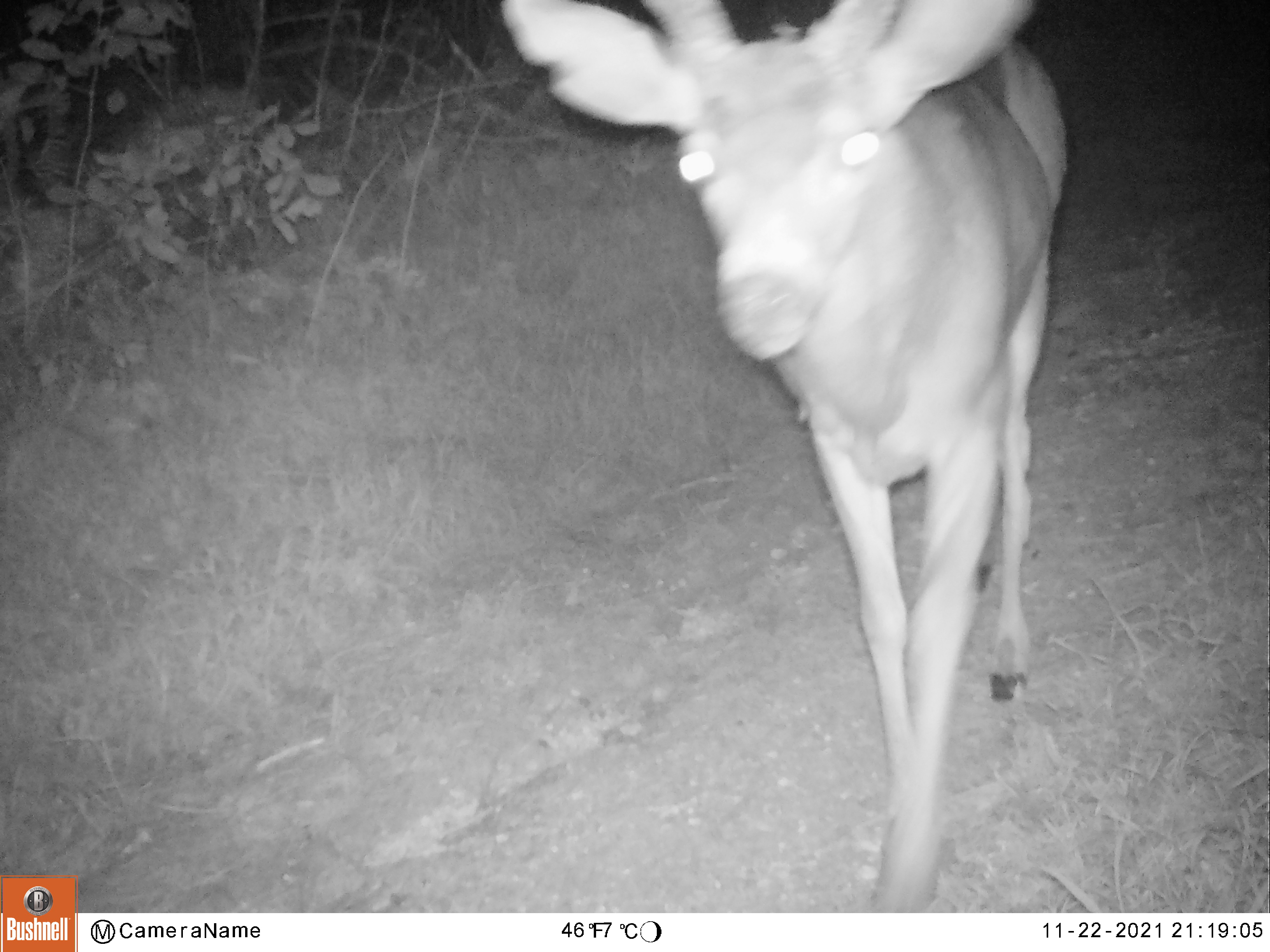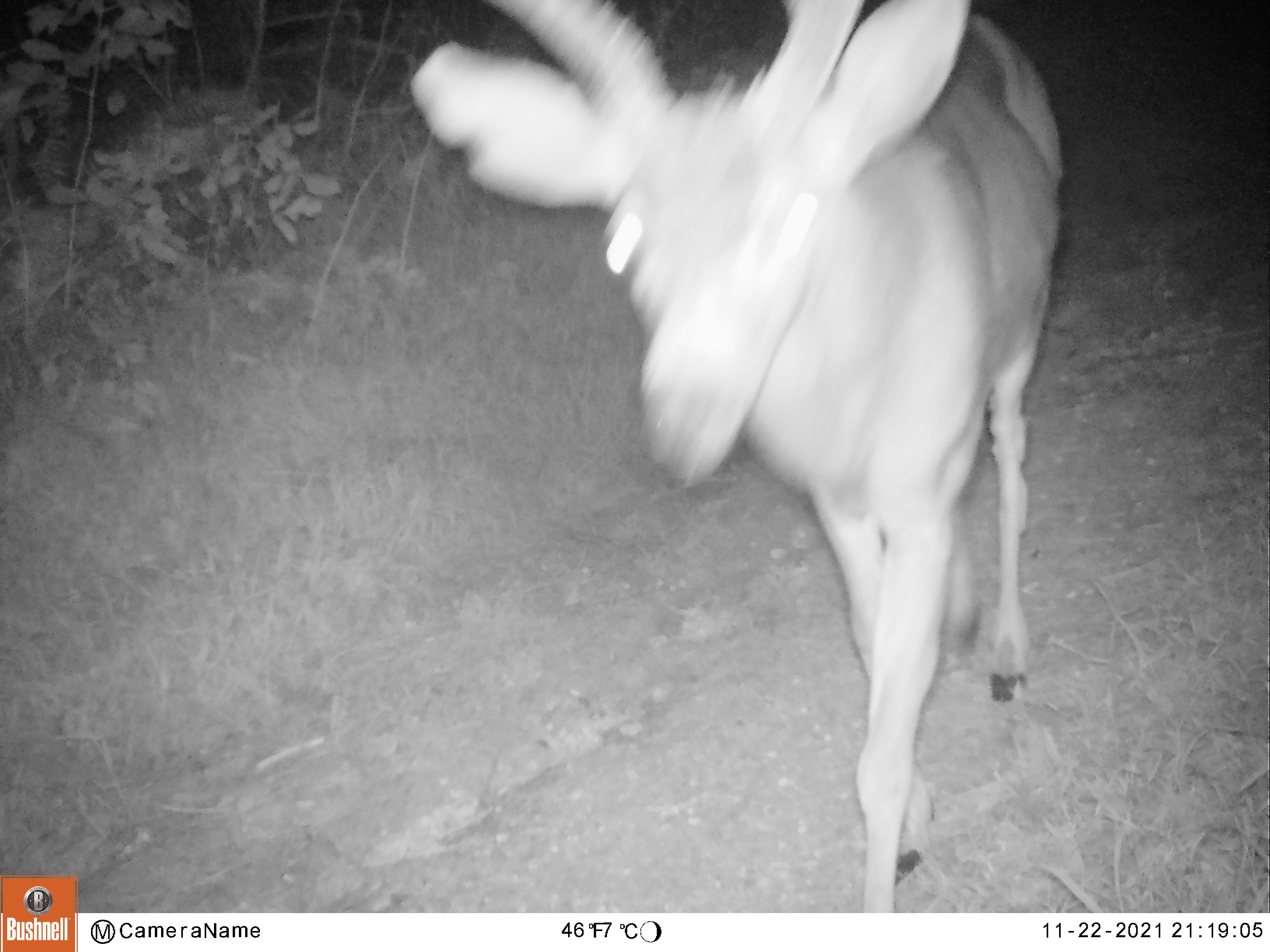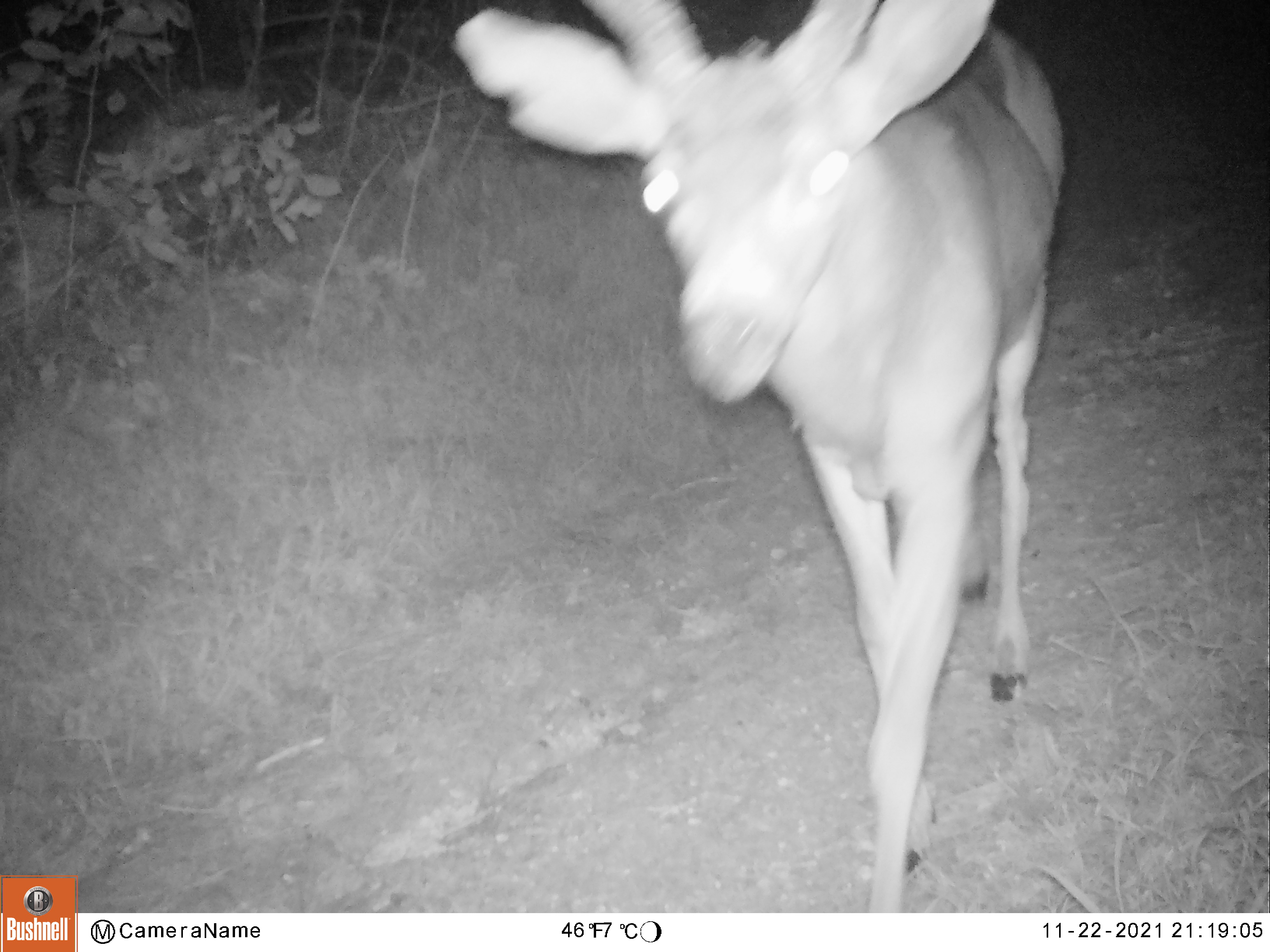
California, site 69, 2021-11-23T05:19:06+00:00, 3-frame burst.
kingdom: Animalia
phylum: Chordata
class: Mammalia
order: Artiodactyla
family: Cervidae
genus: Odocoileus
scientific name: Odocoileus hemionus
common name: mule deer